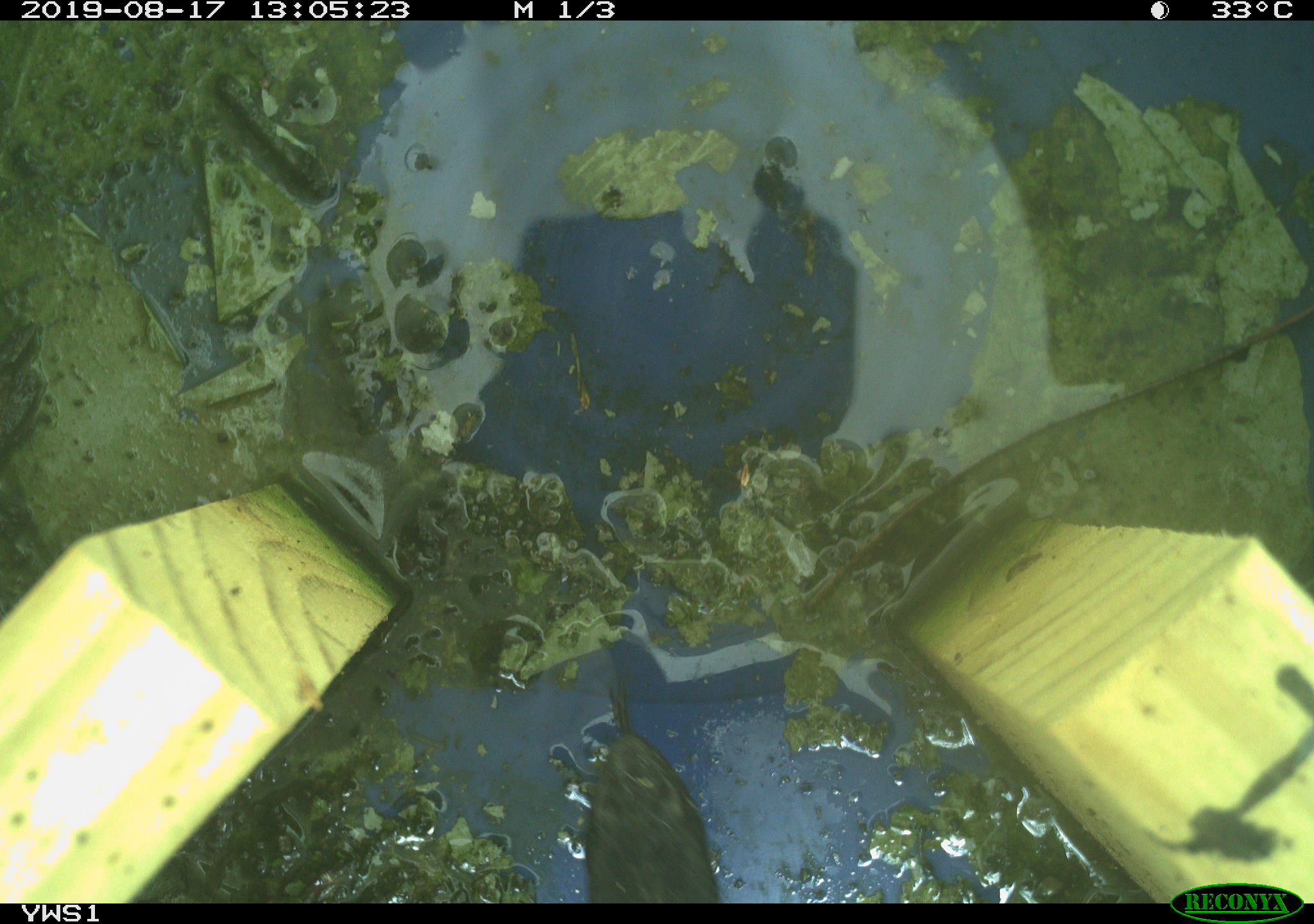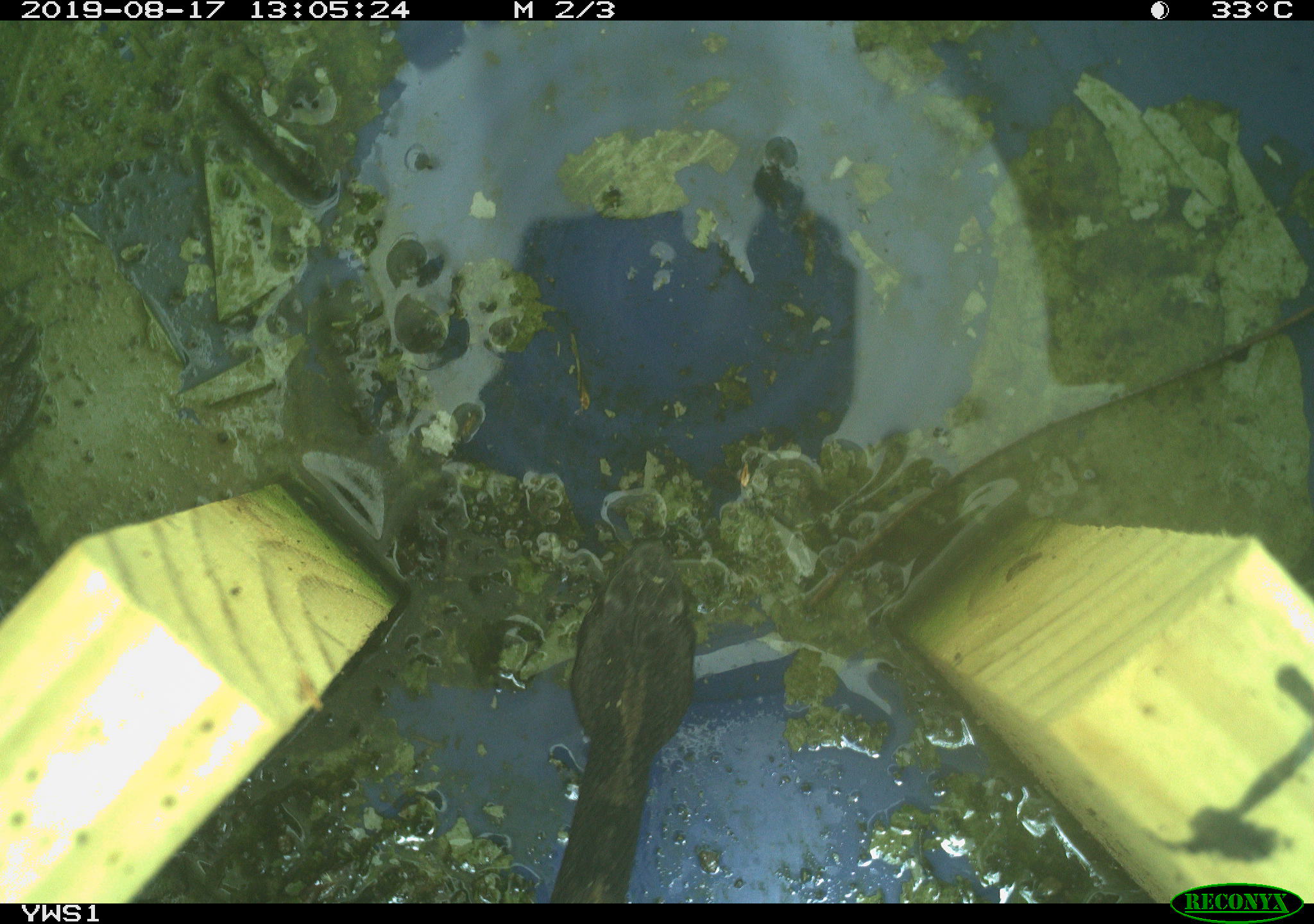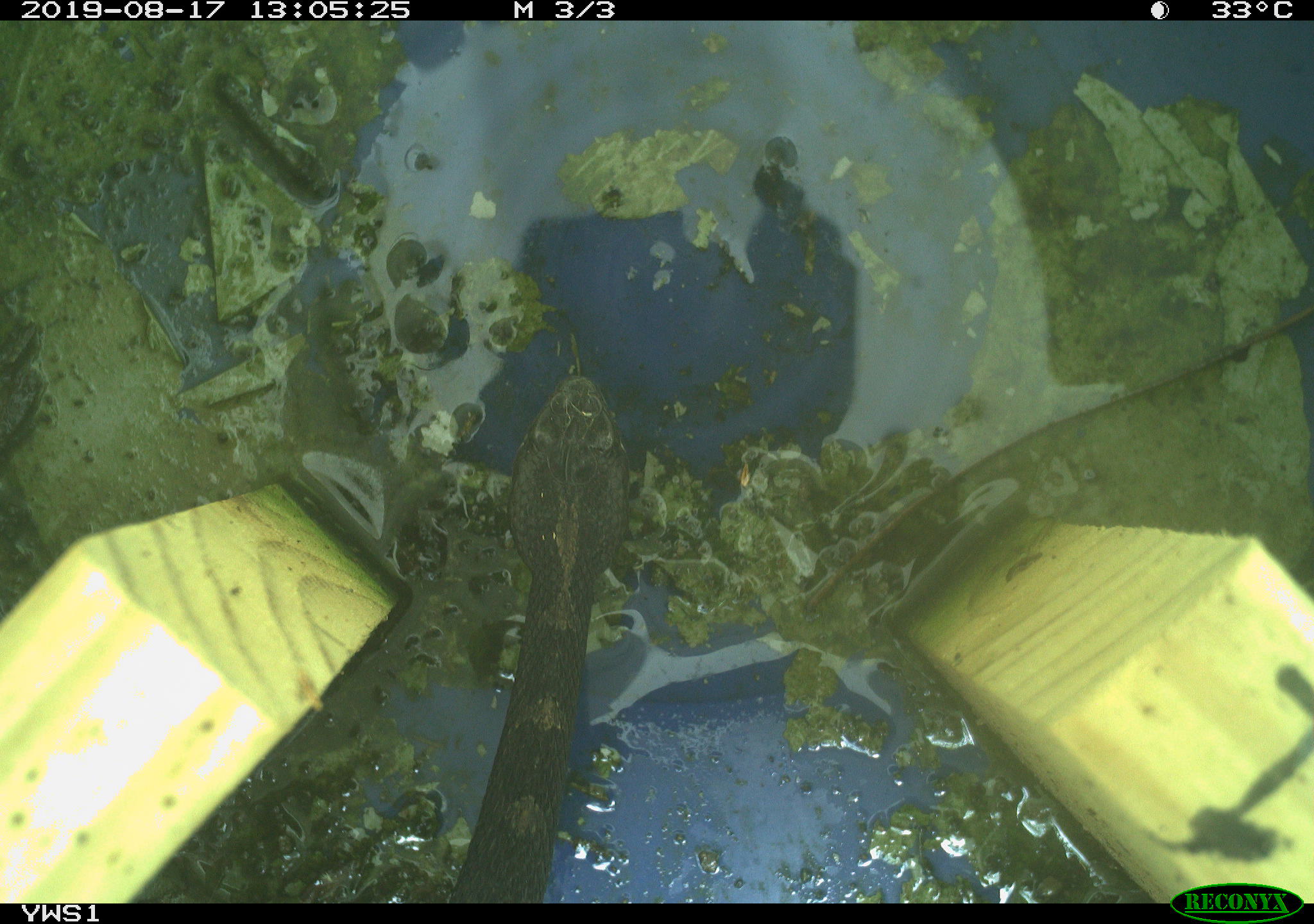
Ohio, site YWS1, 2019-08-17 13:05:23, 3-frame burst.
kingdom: Animalia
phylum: Chordata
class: Reptilia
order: Squamata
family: Viperidae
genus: Sistrurus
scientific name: Sistrurus catenatus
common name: eastern massasauga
Eastern massasauga (Sistrurus catenatus).